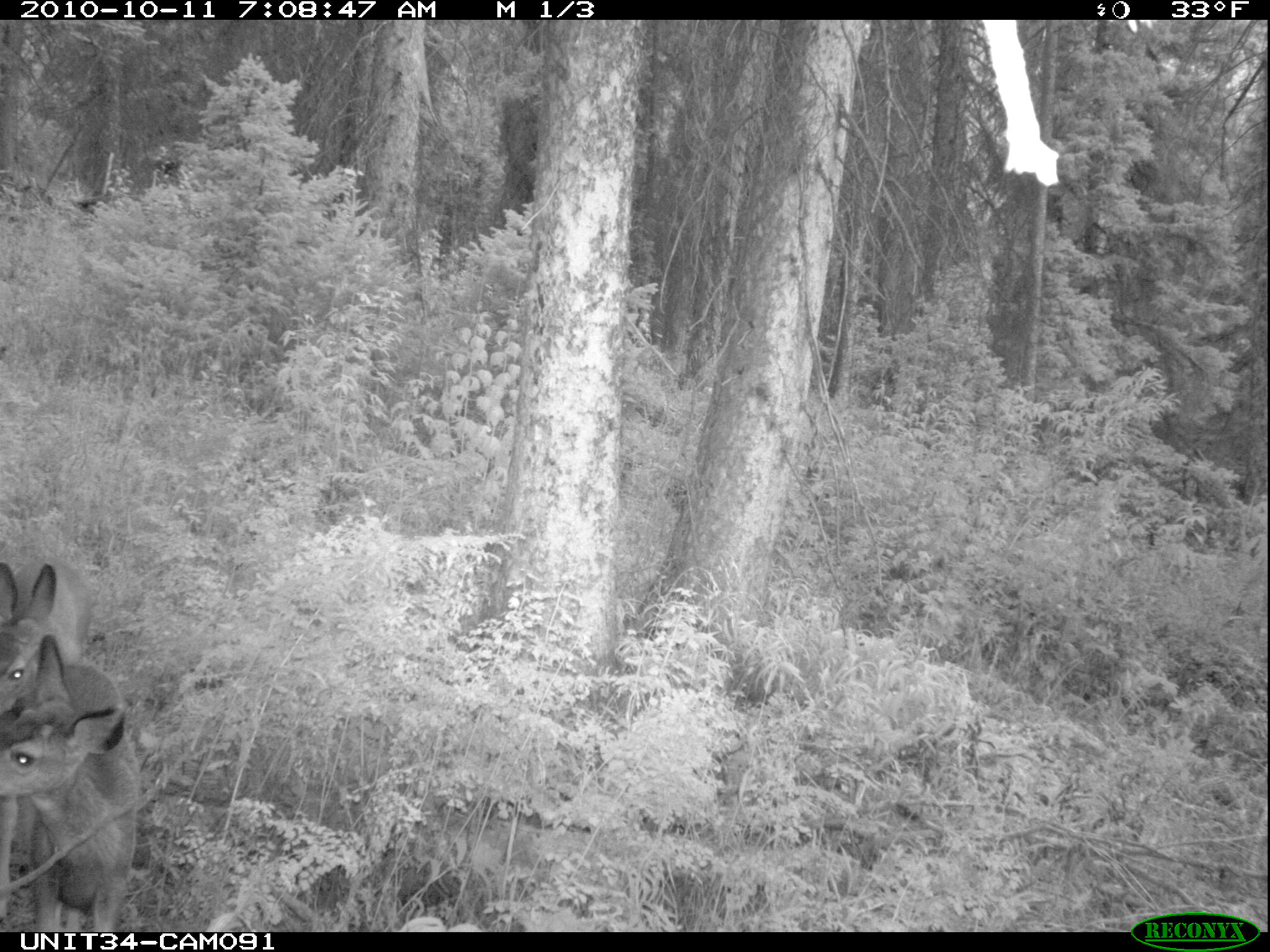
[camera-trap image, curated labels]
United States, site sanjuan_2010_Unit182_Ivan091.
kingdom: Animalia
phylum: Chordata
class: Mammalia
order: Artiodactyla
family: Cervidae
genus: Odocoileus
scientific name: Odocoileus hemionus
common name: mule deer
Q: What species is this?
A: Odocoileus hemionus (mule deer).